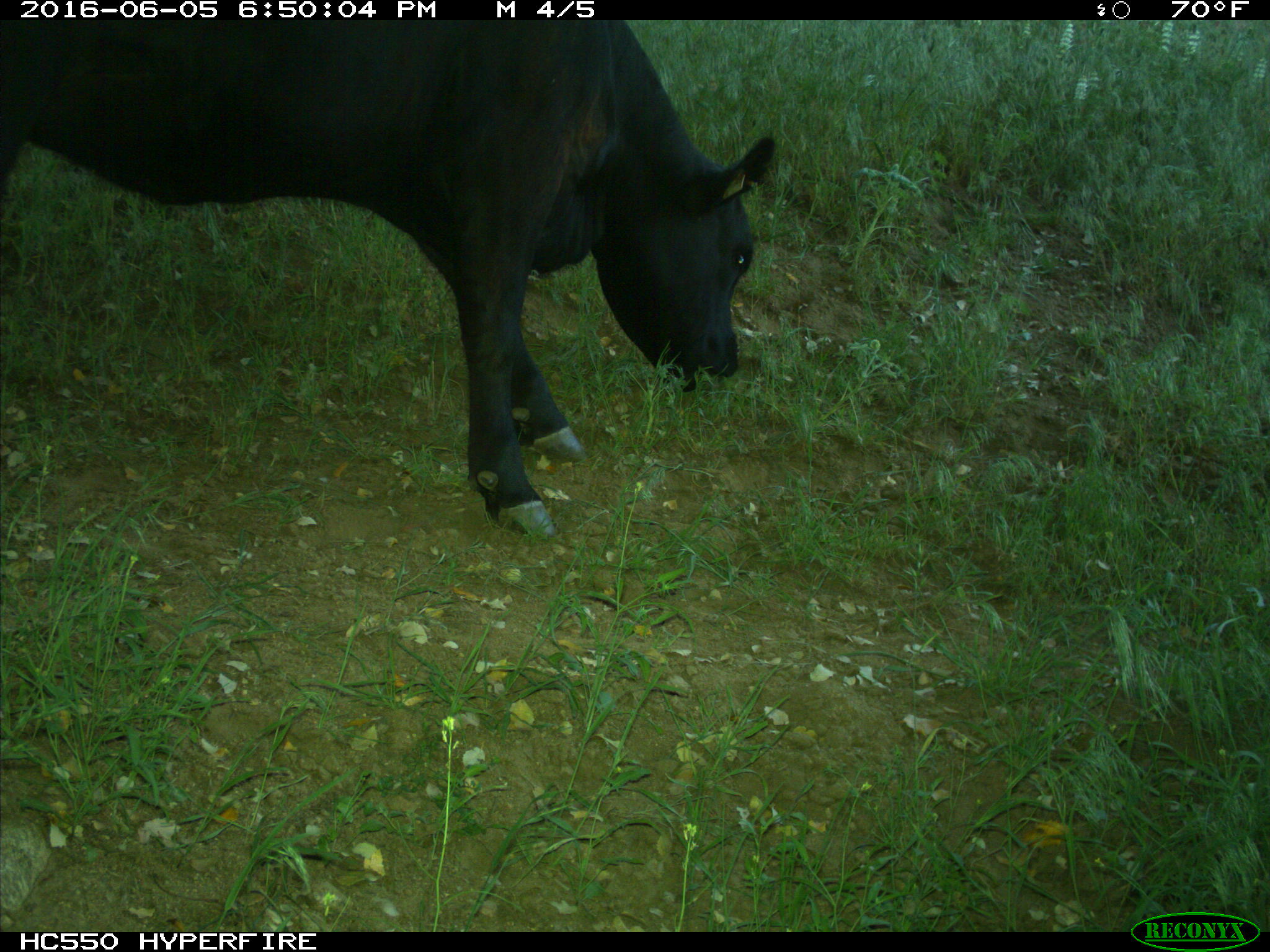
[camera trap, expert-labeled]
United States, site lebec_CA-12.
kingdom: Animalia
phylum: Chordata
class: Mammalia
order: Artiodactyla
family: Bovidae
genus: Bos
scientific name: Bos taurus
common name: domestic cow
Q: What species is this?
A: Bos taurus (domestic cow).